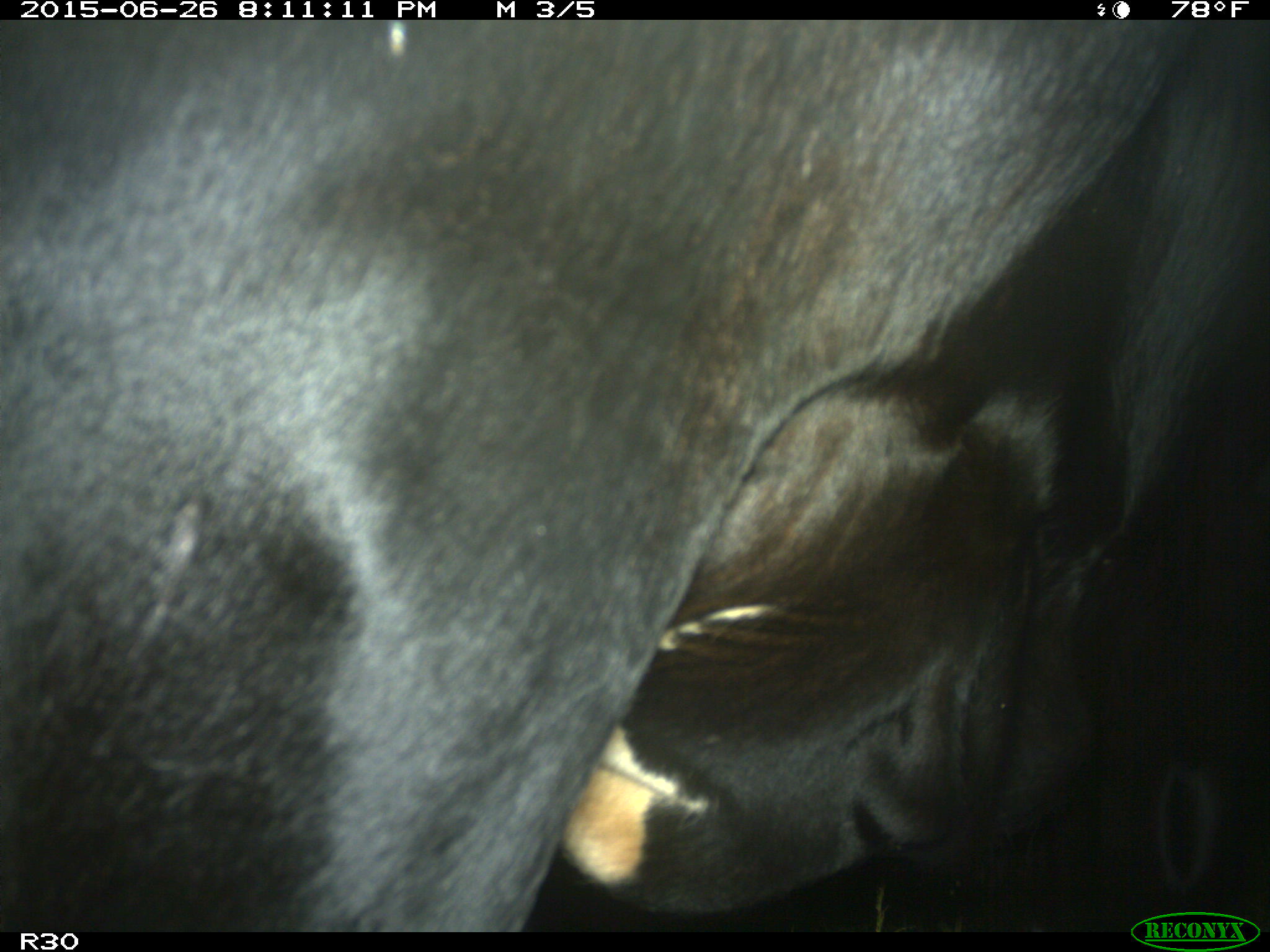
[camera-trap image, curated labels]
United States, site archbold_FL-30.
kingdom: Animalia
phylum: Chordata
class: Mammalia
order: Artiodactyla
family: Bovidae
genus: Bos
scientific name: Bos taurus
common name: domestic cow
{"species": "Bos taurus (domestic cow)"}